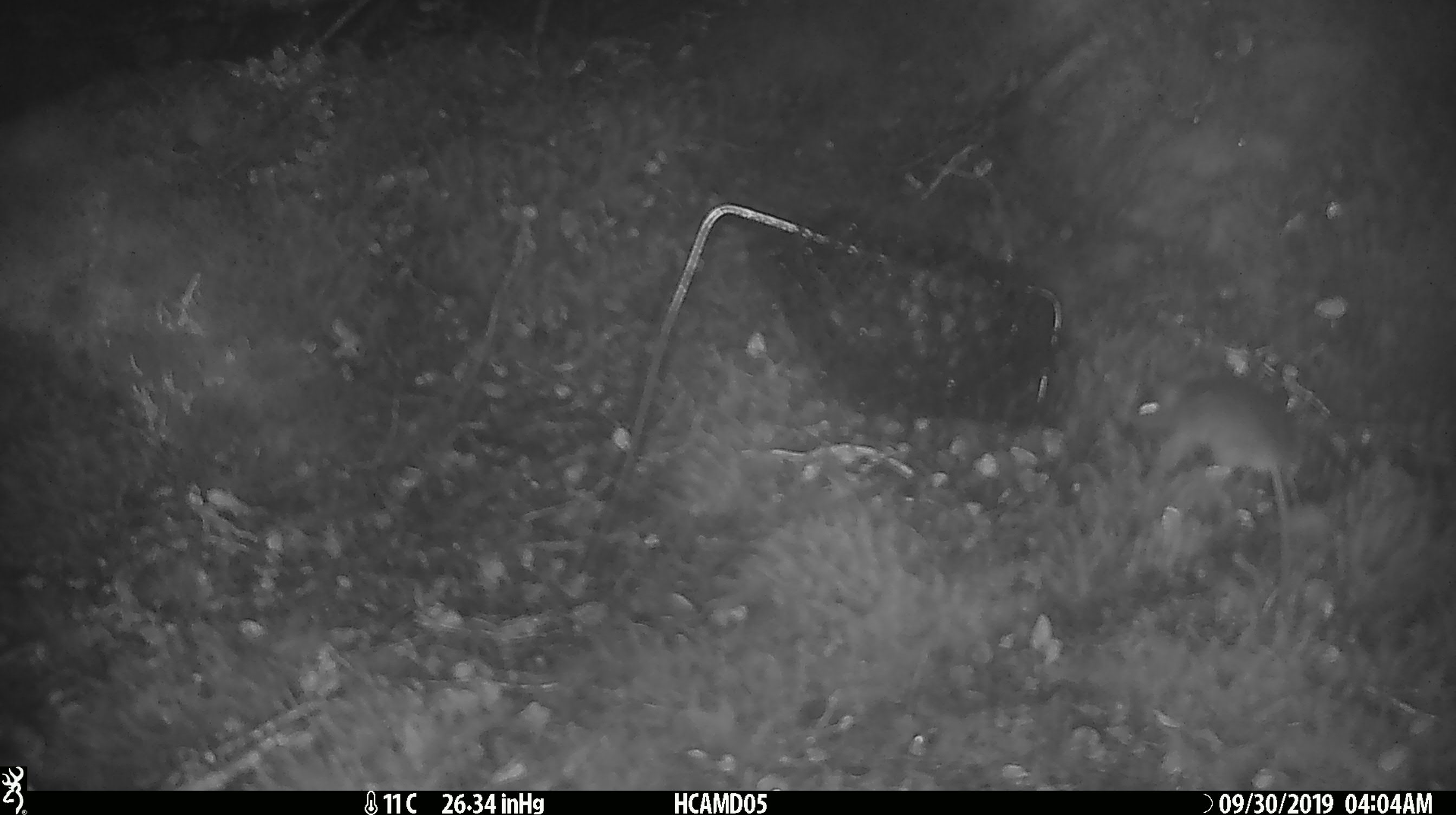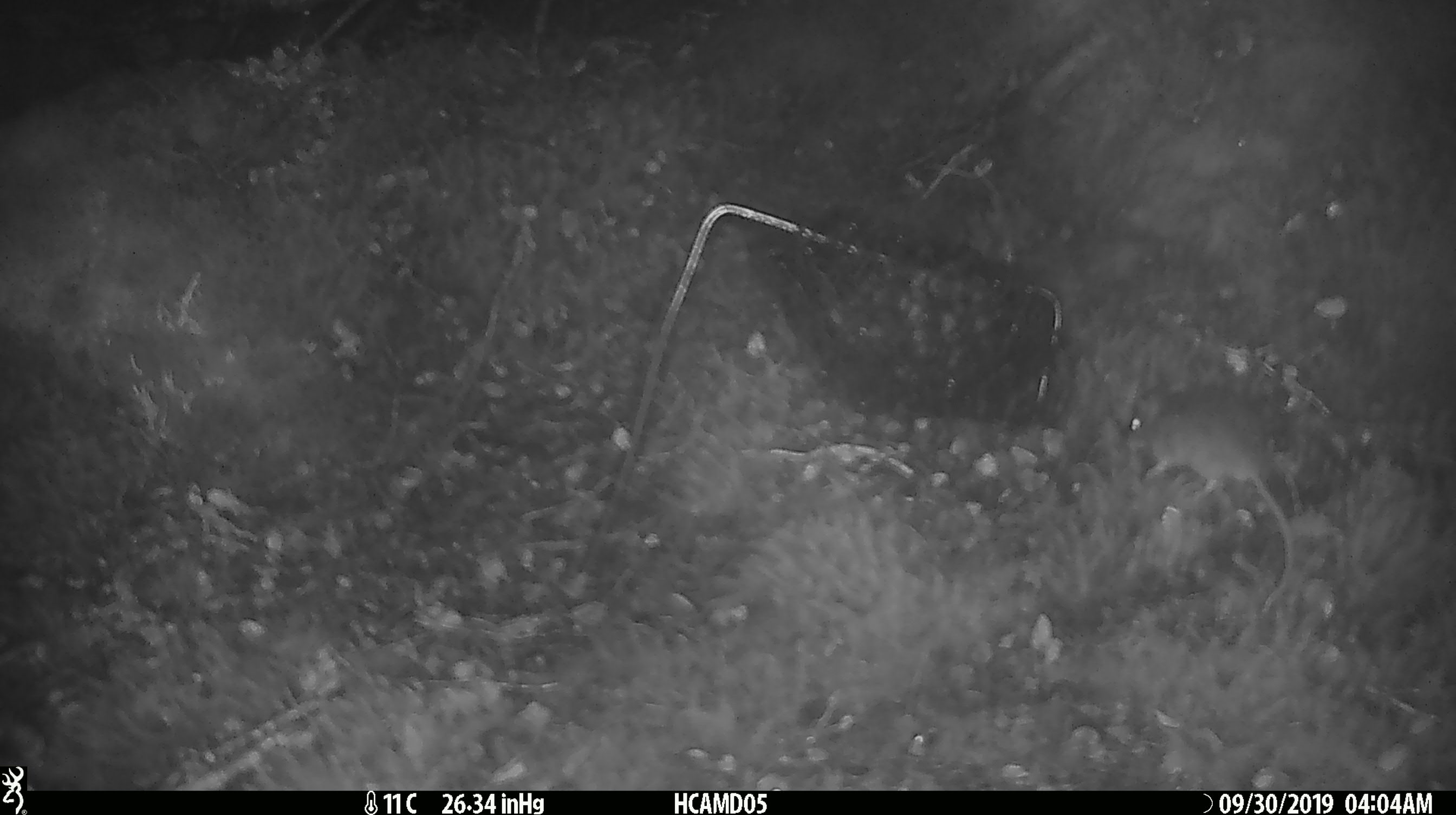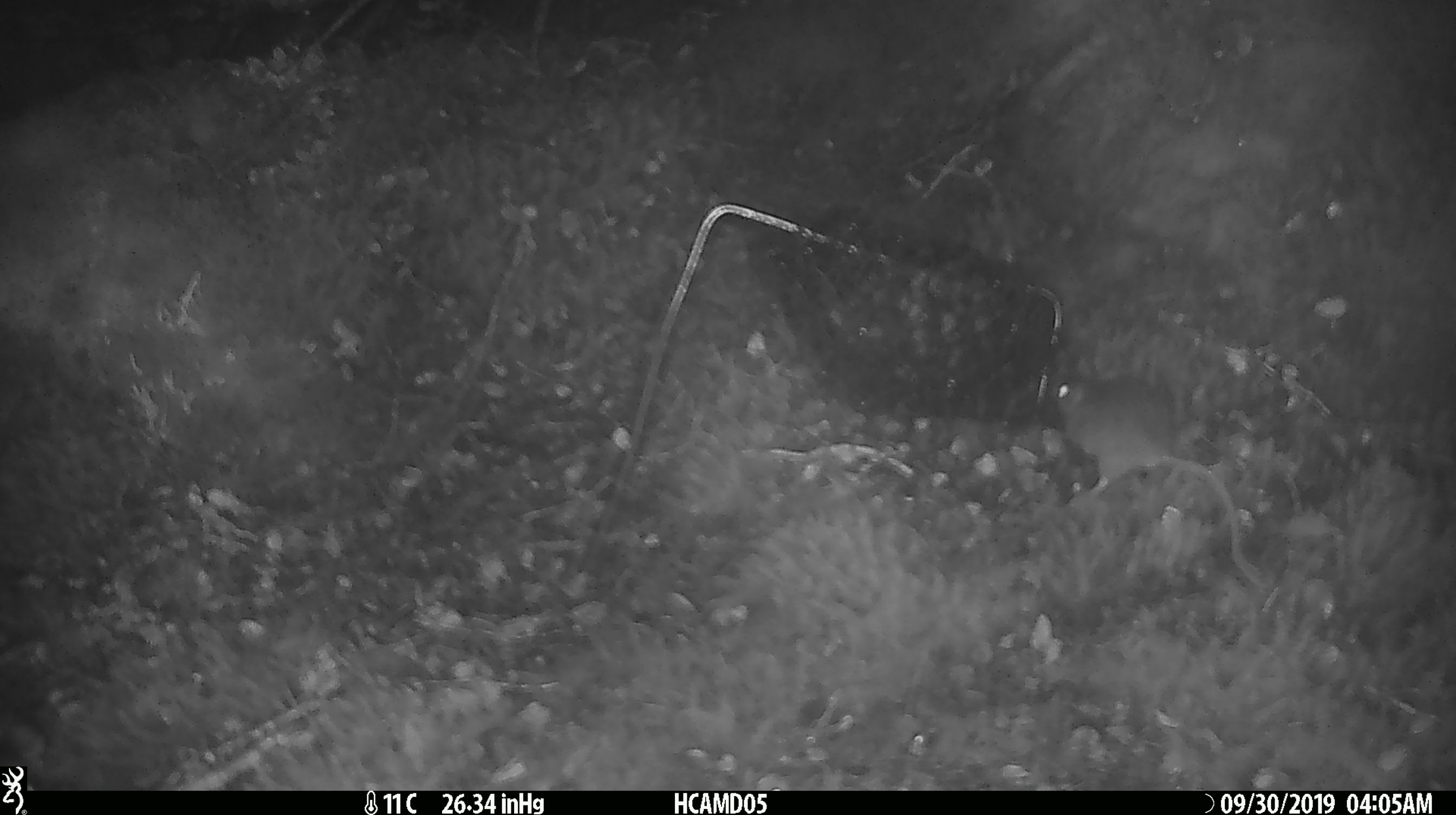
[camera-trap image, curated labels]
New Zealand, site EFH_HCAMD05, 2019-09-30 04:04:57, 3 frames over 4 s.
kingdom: Animalia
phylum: Chordata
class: Mammalia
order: Rodentia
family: Muridae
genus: Mus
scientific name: Mus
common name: mouse